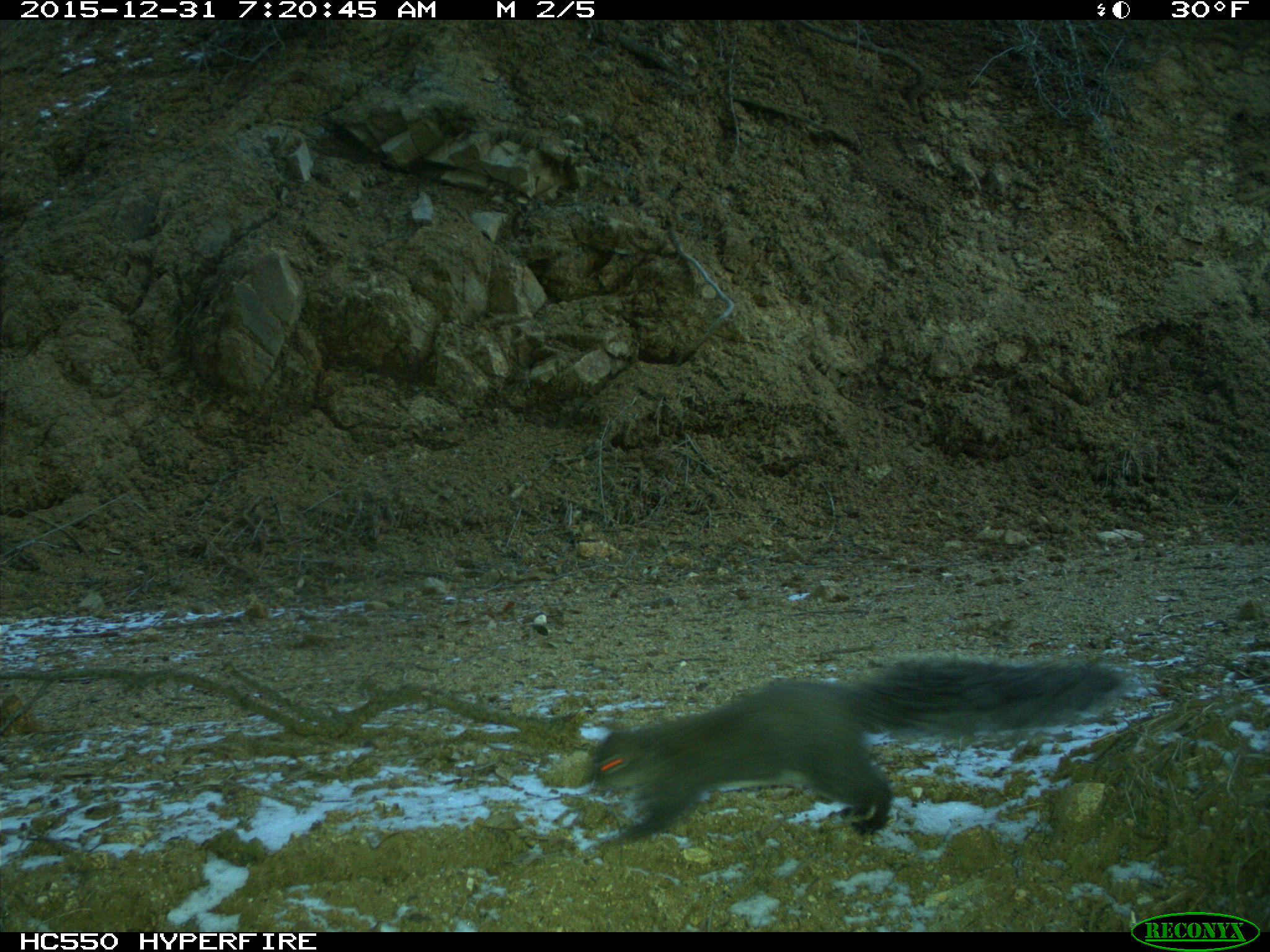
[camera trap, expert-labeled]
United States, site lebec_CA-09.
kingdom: Animalia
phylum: Chordata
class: Mammalia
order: Rodentia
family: Sciuridae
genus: Sciurus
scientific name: Sciurus carolinensis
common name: eastern gray squirrel